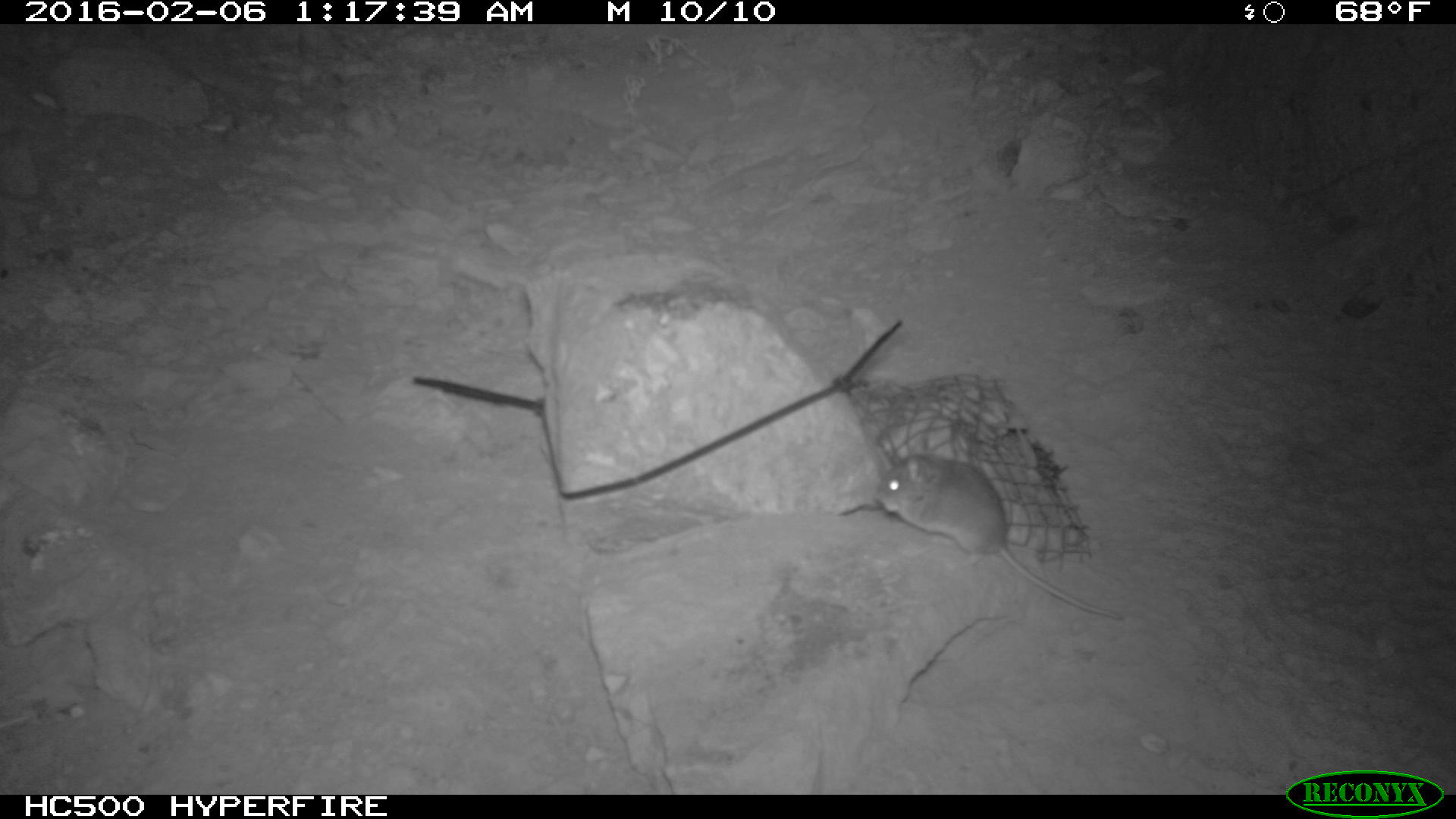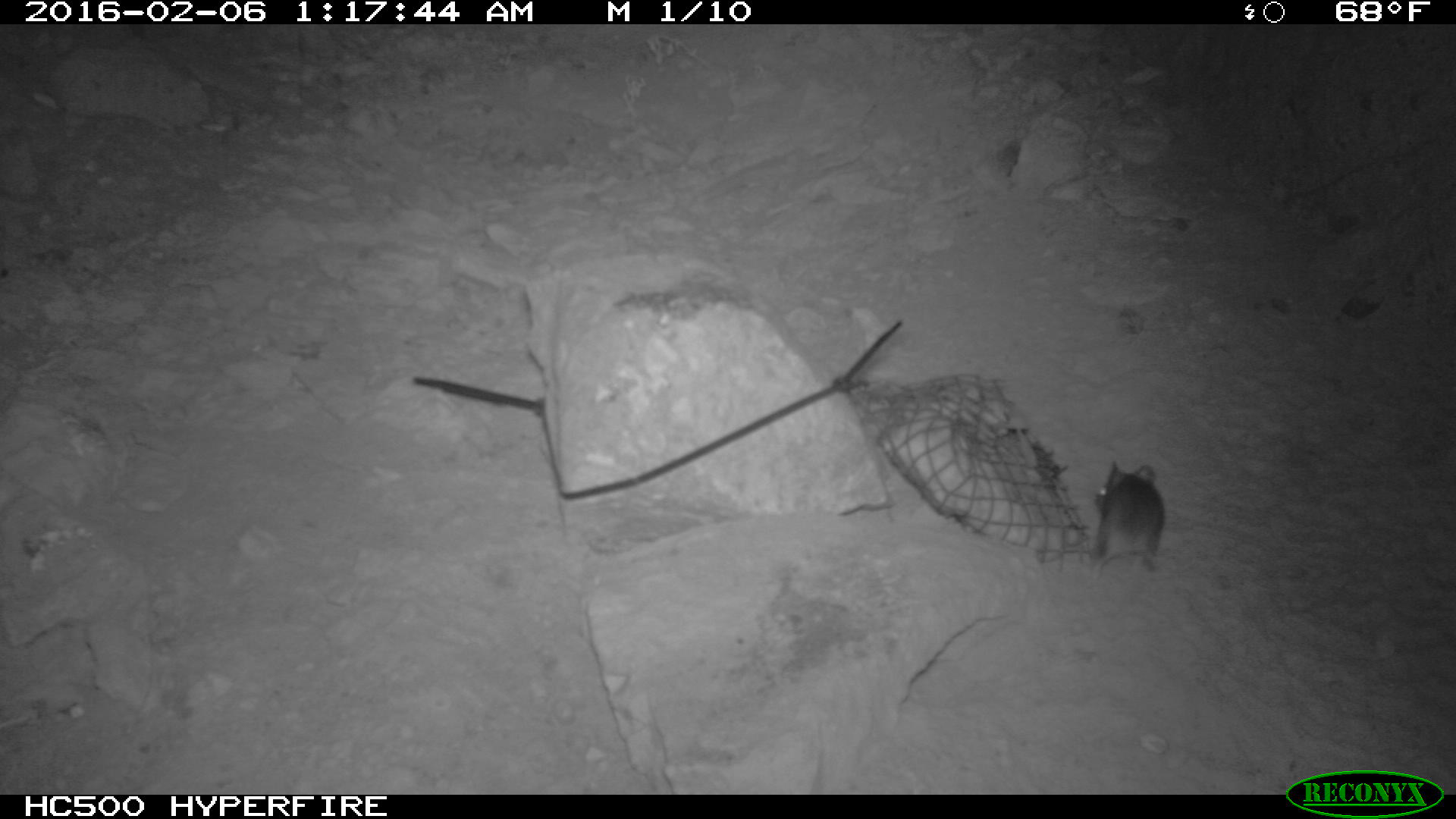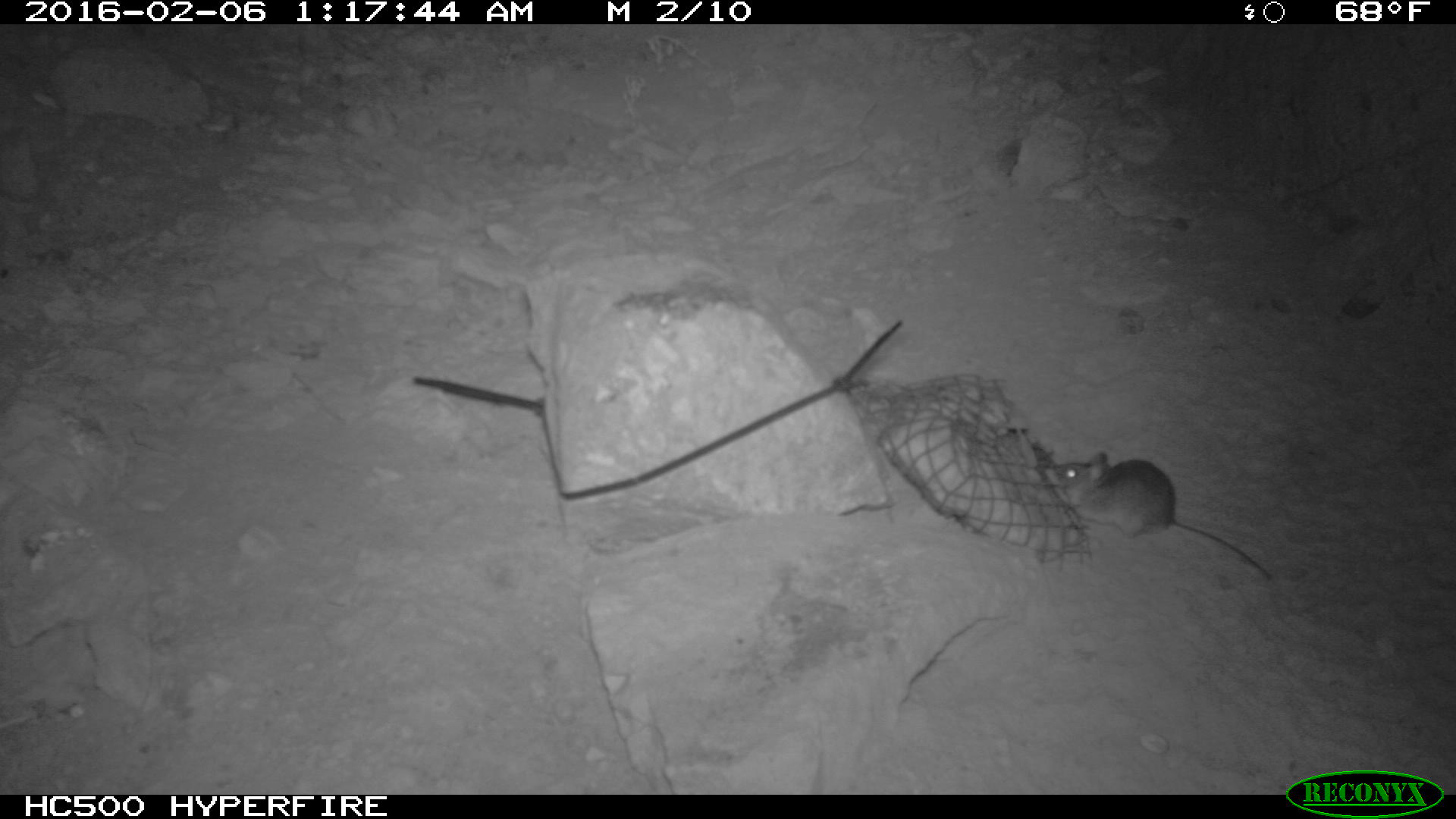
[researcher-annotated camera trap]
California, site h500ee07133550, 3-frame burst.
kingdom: Animalia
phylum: Chordata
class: Mammalia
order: Rodentia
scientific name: Rodentia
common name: rodent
Rodent (Rodentia).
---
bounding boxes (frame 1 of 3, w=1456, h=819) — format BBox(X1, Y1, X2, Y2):
rodent: BBox(877, 431, 1125, 623)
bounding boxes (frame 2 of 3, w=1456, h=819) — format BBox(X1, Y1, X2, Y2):
rodent: BBox(1061, 459, 1167, 587)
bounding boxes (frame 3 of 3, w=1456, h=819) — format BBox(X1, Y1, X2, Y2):
rodent: BBox(1044, 450, 1271, 582)